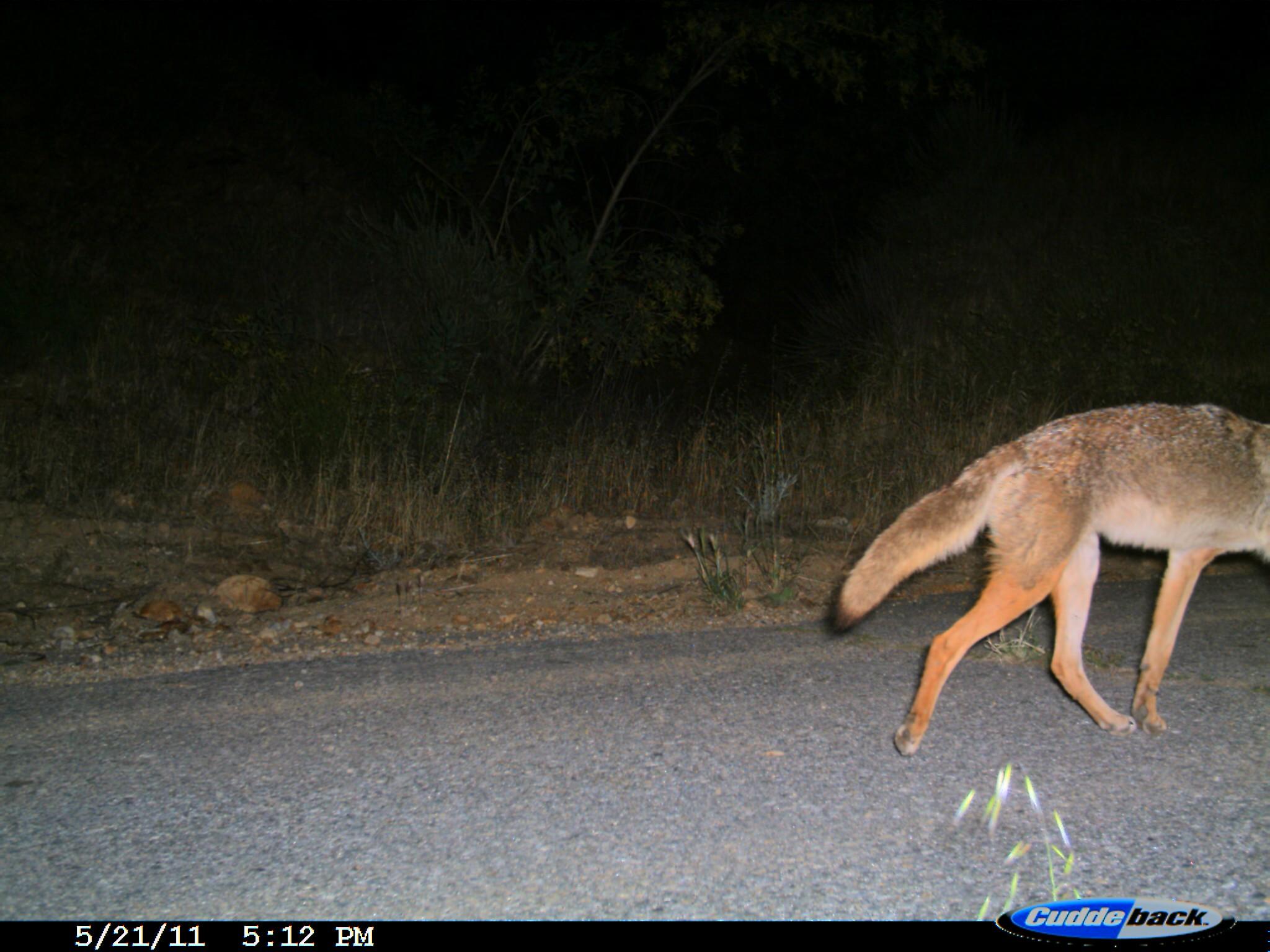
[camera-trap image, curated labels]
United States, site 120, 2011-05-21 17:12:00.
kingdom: Animalia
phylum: Chordata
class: Mammalia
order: Carnivora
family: Canidae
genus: Canis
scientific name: Canis latrans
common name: coyote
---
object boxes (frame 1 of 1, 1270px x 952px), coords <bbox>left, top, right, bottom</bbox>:
coyote: <bbox>819, 386, 1270, 762</bbox>